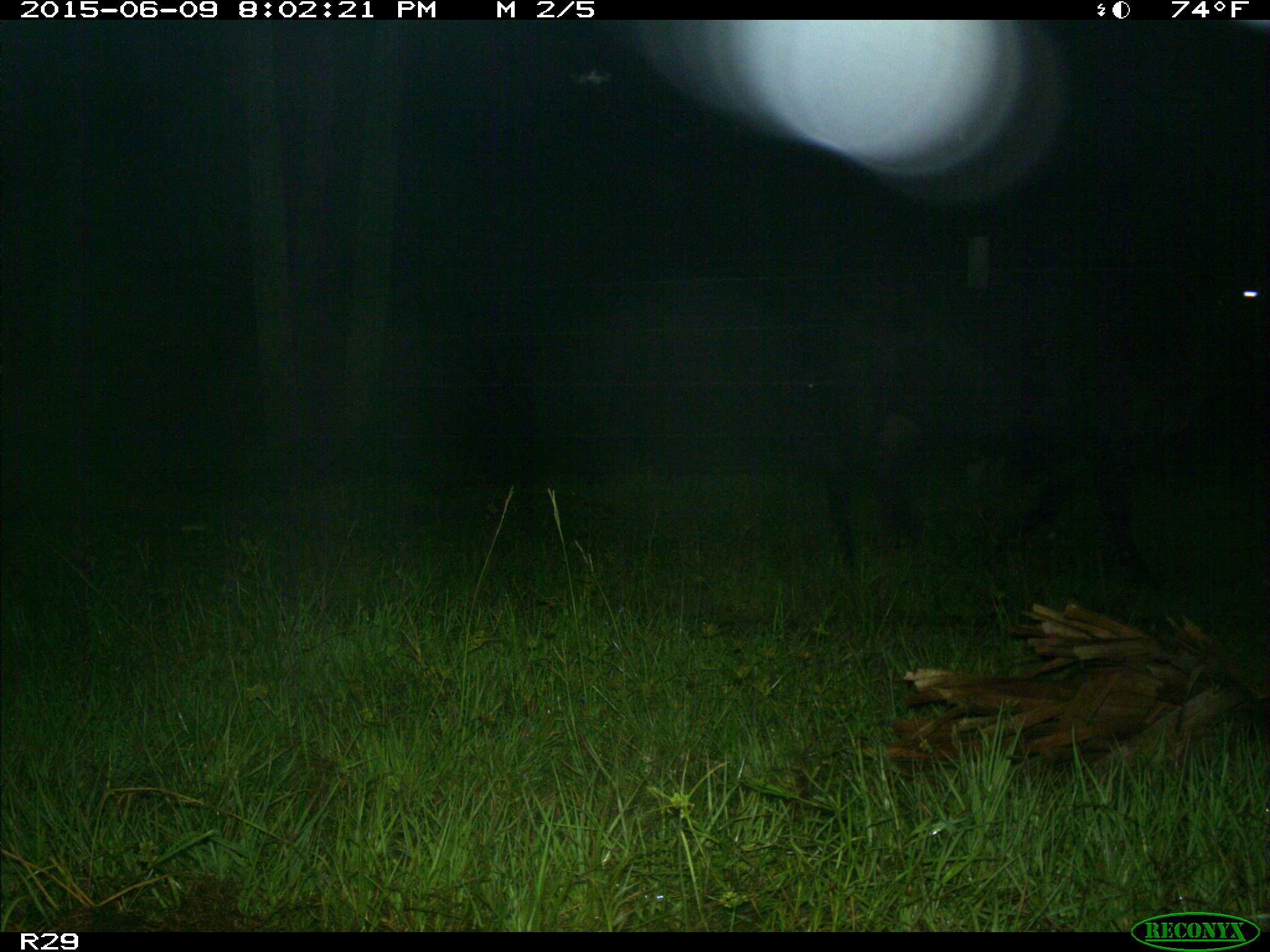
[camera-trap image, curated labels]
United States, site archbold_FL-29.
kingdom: Animalia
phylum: Chordata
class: Mammalia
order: Artiodactyla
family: Bovidae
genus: Bos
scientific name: Bos taurus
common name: domestic cow